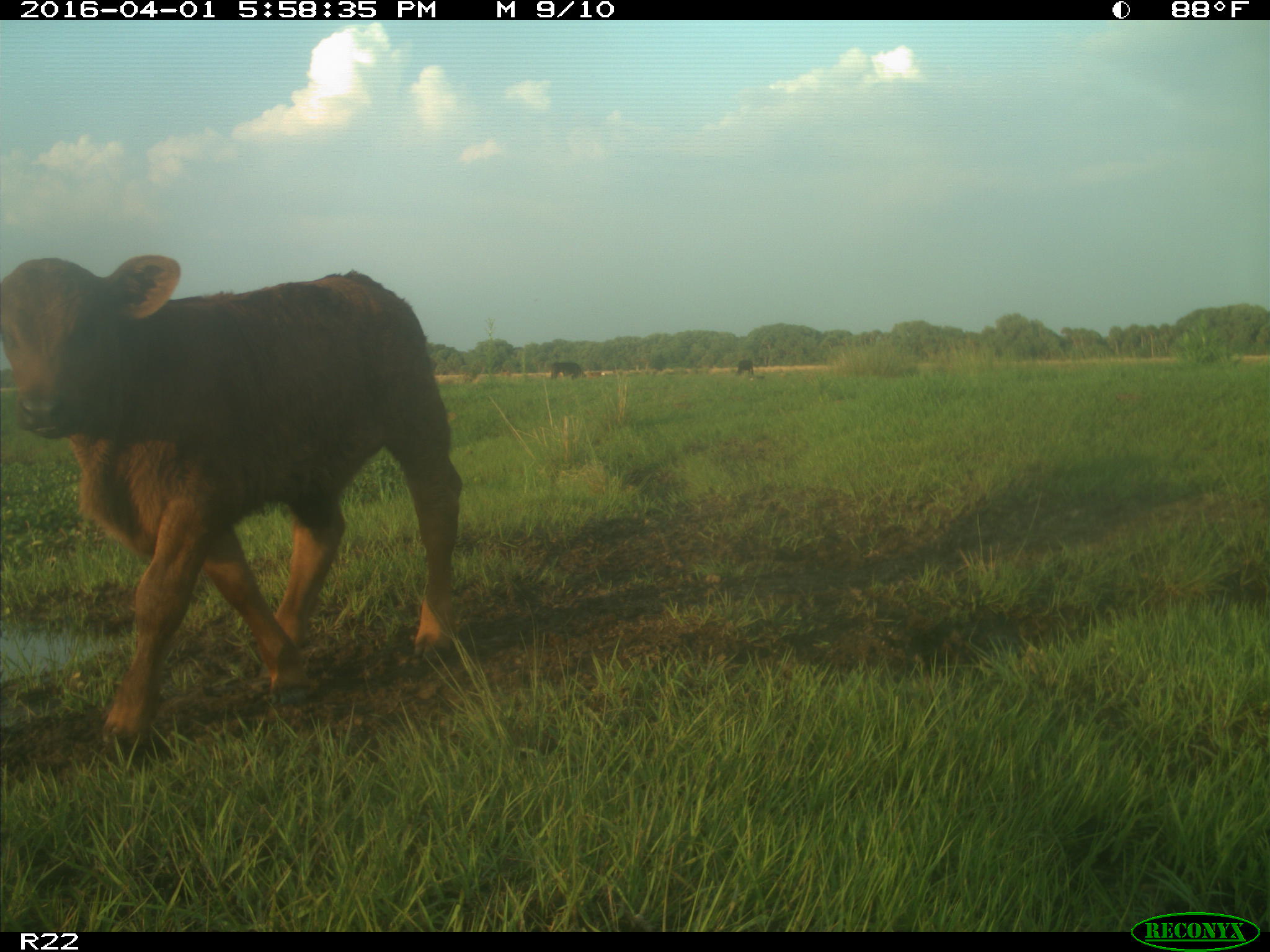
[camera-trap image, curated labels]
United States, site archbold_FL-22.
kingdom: Animalia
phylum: Chordata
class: Mammalia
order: Artiodactyla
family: Bovidae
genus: Bos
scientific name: Bos taurus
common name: domestic cow